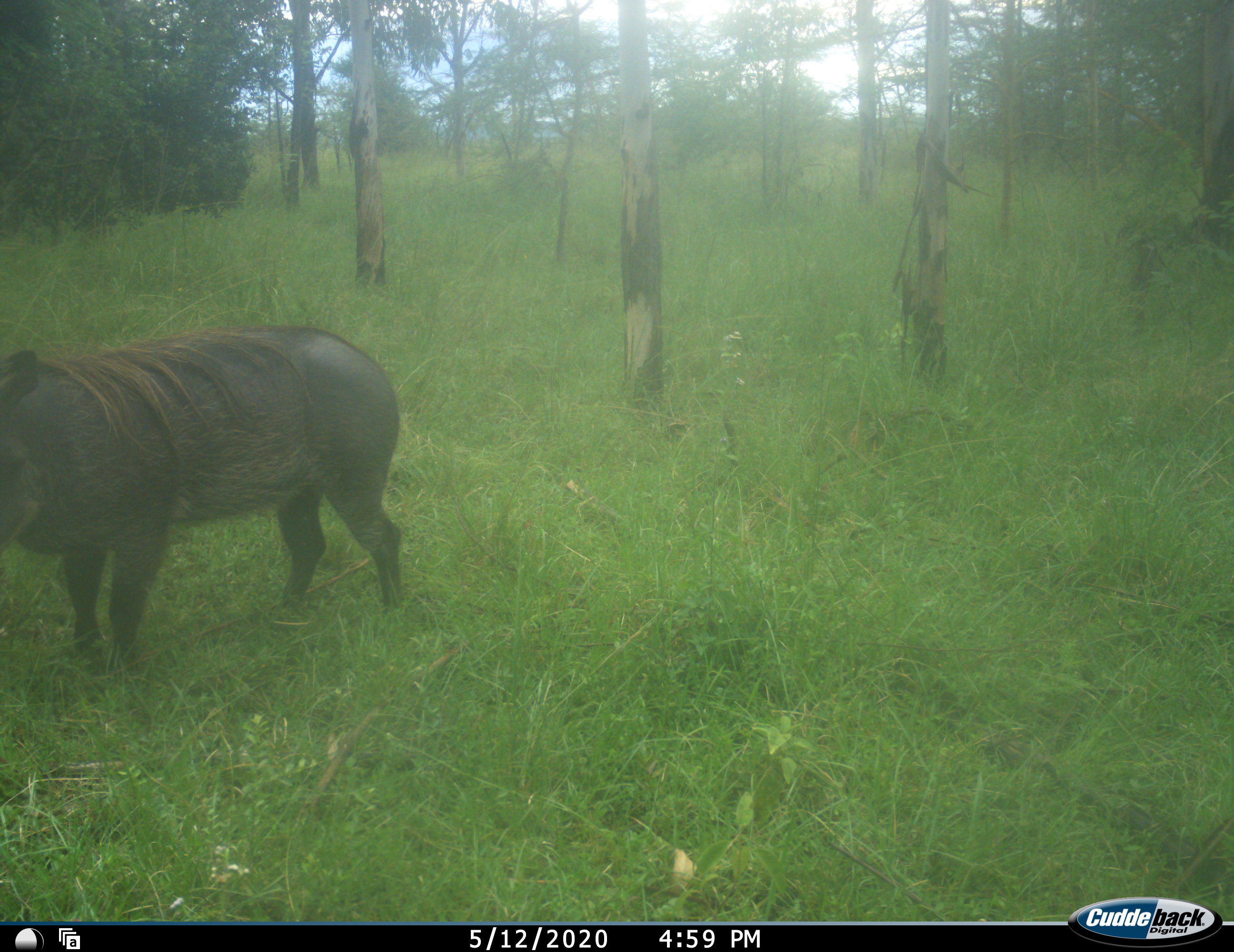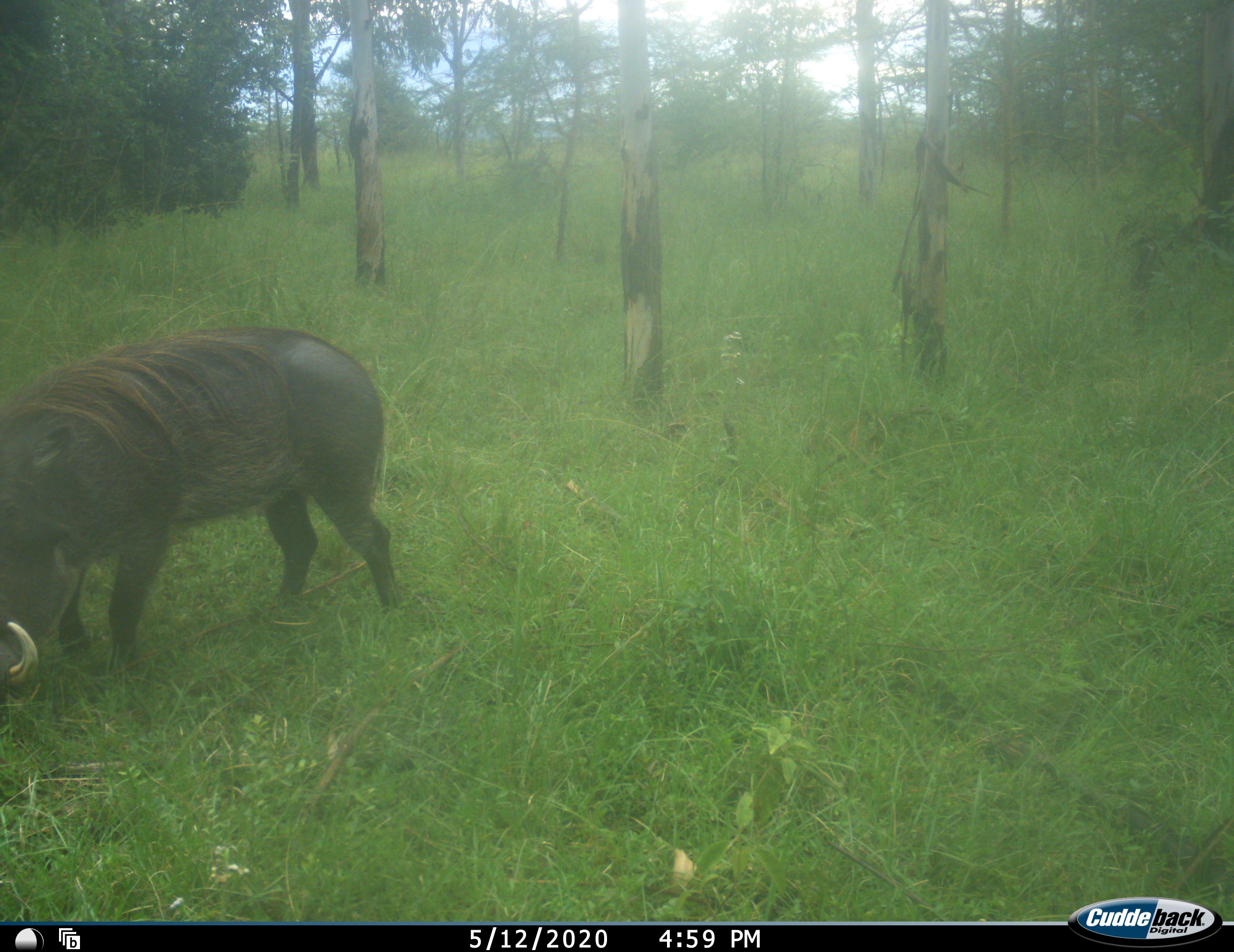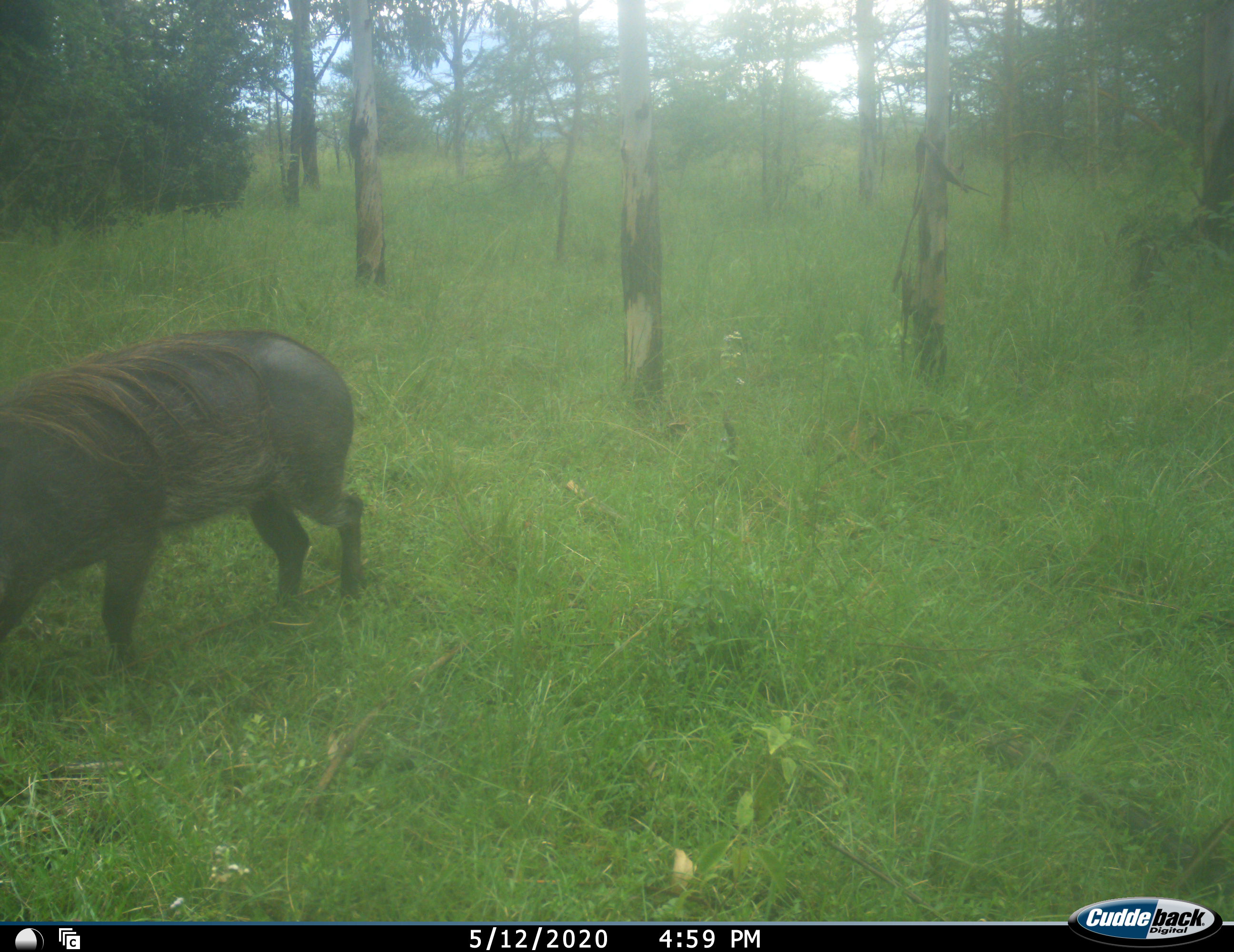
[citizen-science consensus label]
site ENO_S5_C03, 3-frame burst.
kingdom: Animalia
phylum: Chordata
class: Mammalia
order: Artiodactyla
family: Suidae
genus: Phacochoerus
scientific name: Phacochoerus africanus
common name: warthog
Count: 1.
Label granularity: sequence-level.